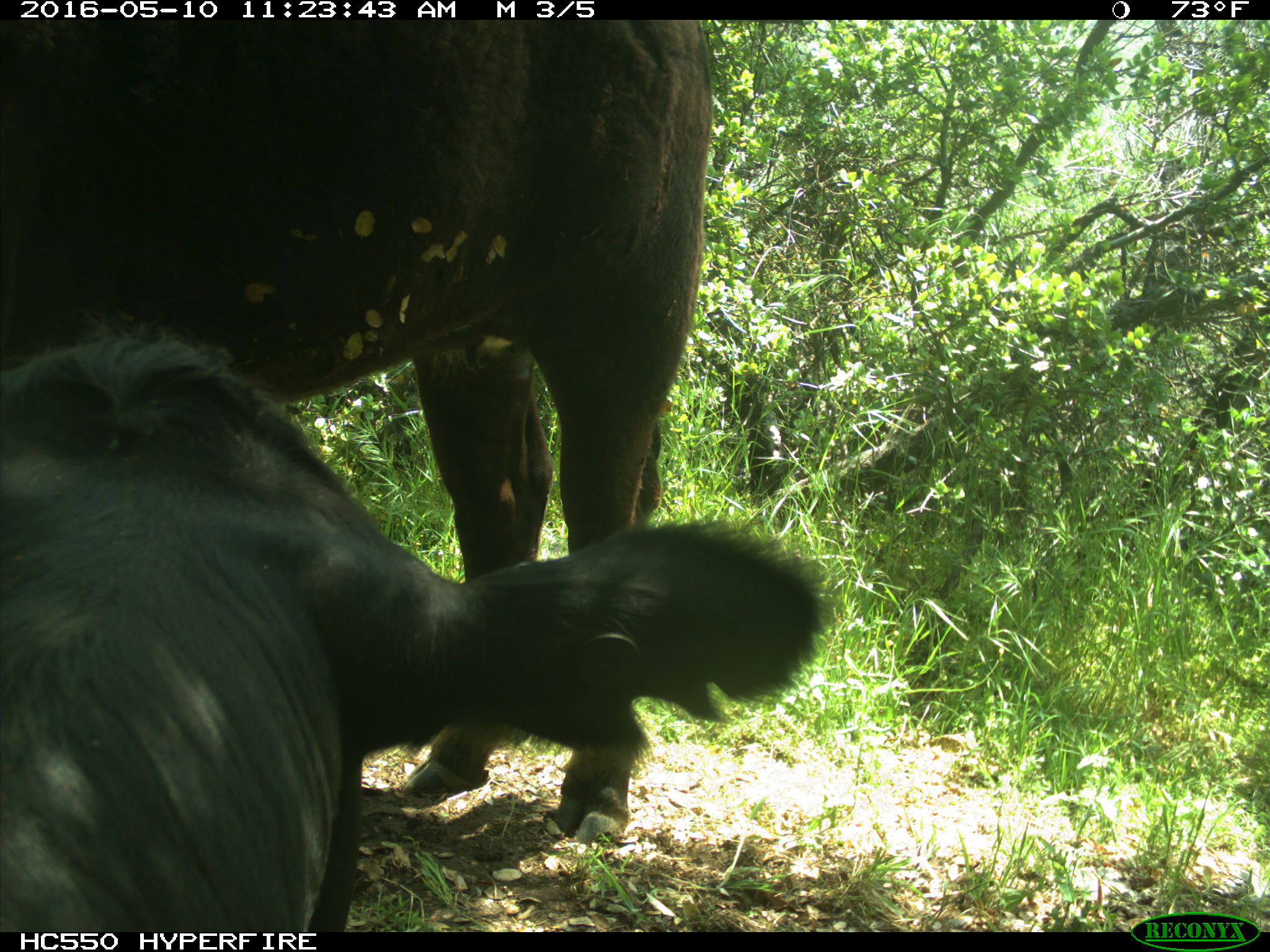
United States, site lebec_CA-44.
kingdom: Animalia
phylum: Chordata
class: Mammalia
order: Artiodactyla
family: Bovidae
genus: Bos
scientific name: Bos taurus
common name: domestic cow